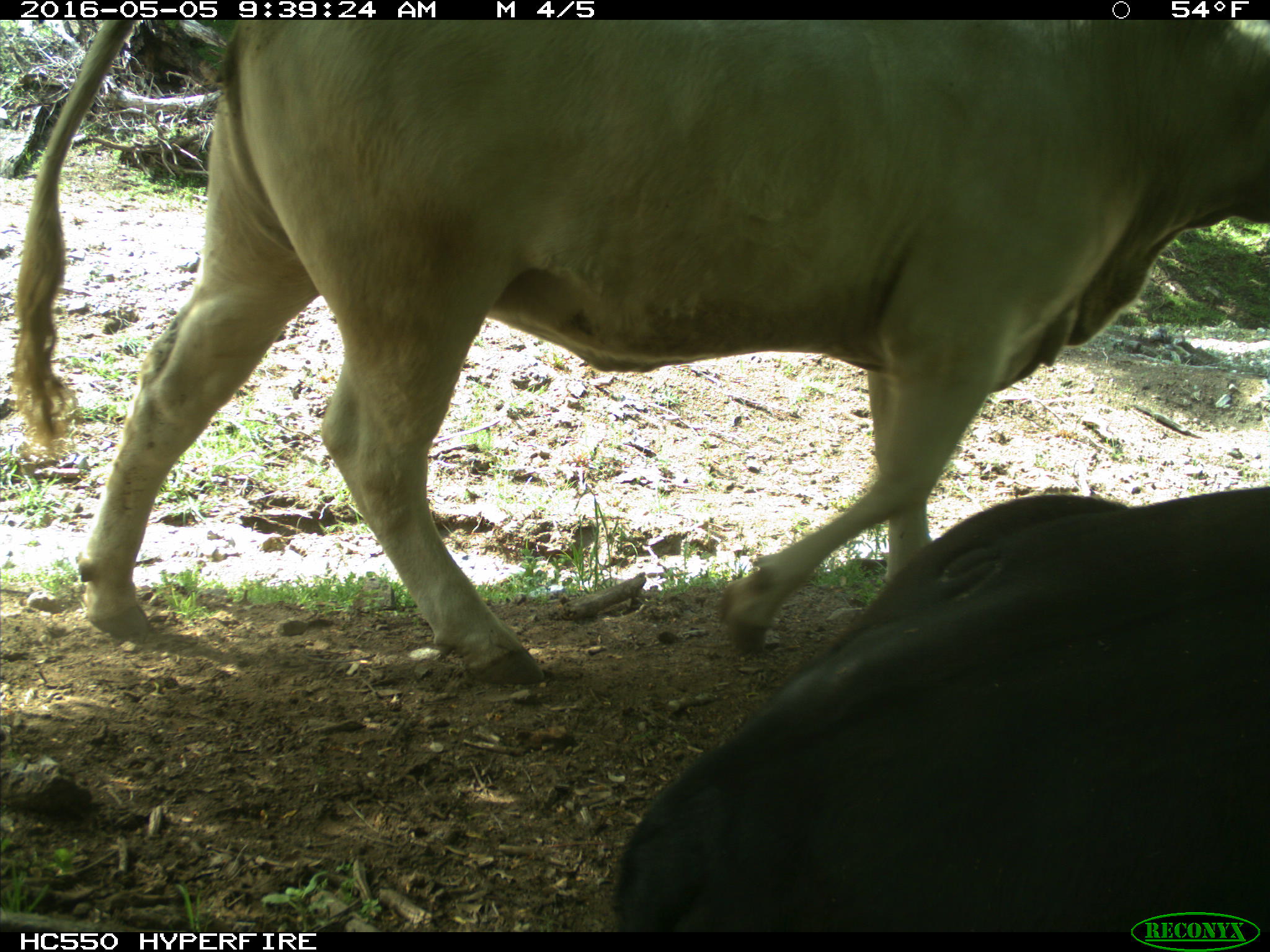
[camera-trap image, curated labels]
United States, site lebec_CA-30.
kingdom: Animalia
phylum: Chordata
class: Mammalia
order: Artiodactyla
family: Bovidae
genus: Bos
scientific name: Bos taurus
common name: domestic cow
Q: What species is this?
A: Bos taurus (domestic cow).